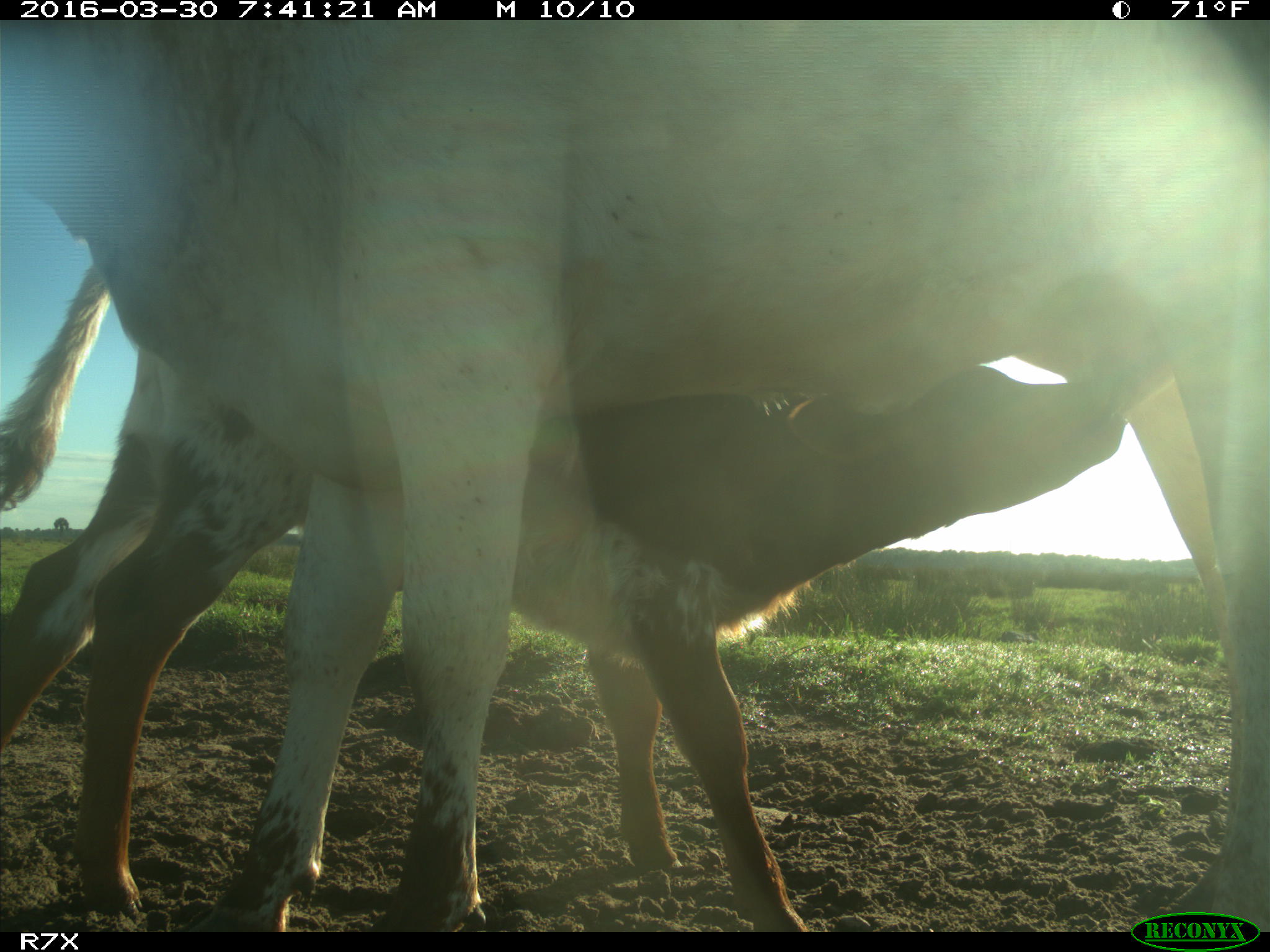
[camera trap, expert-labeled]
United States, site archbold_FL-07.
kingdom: Animalia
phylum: Chordata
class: Mammalia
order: Artiodactyla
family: Bovidae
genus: Bos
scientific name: Bos taurus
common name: domestic cow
Bos taurus (domestic cow).